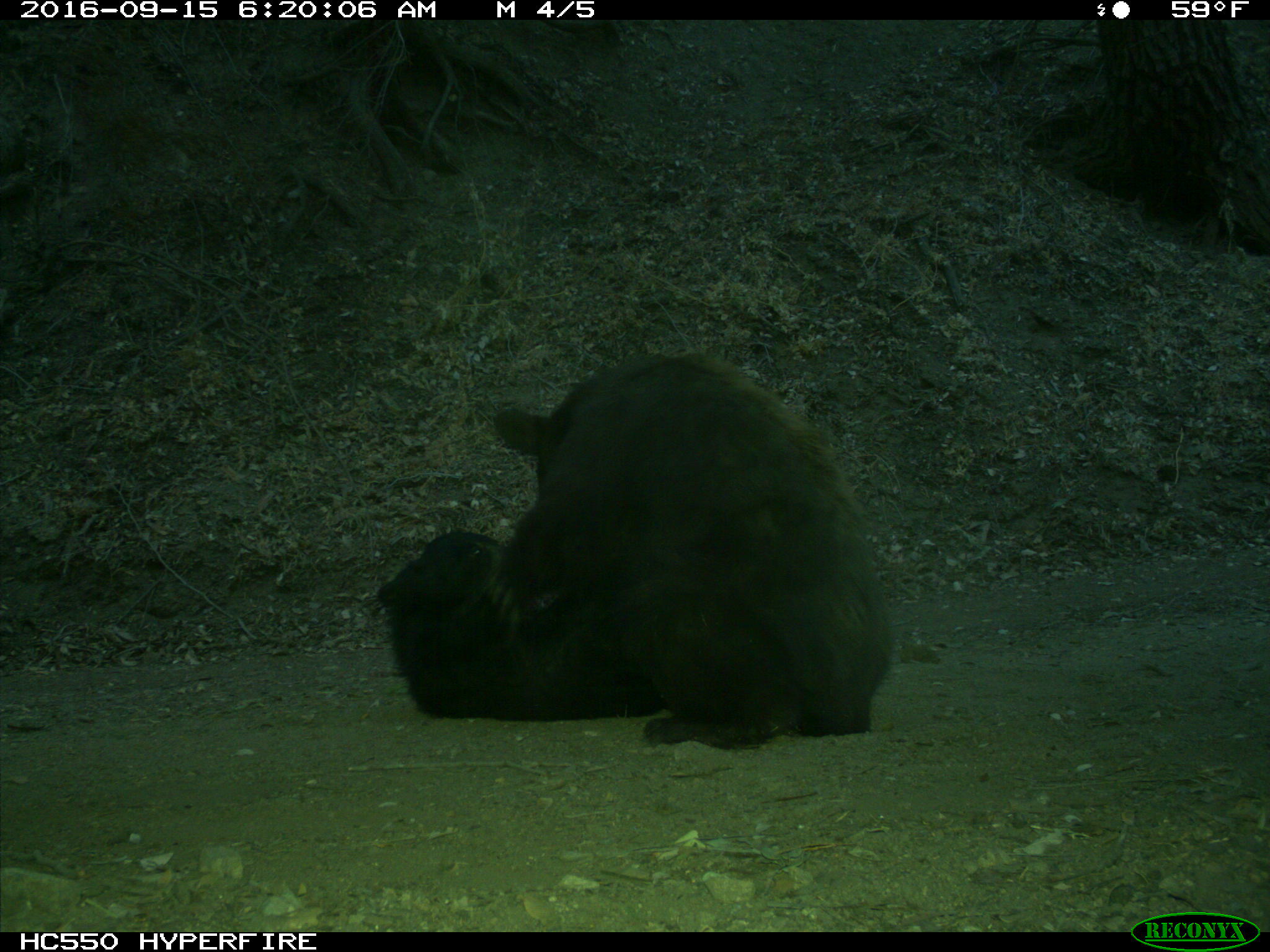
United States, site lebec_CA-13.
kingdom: Animalia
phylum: Chordata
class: Mammalia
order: Carnivora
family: Ursidae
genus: Ursus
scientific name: Ursus americanus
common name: american black bear